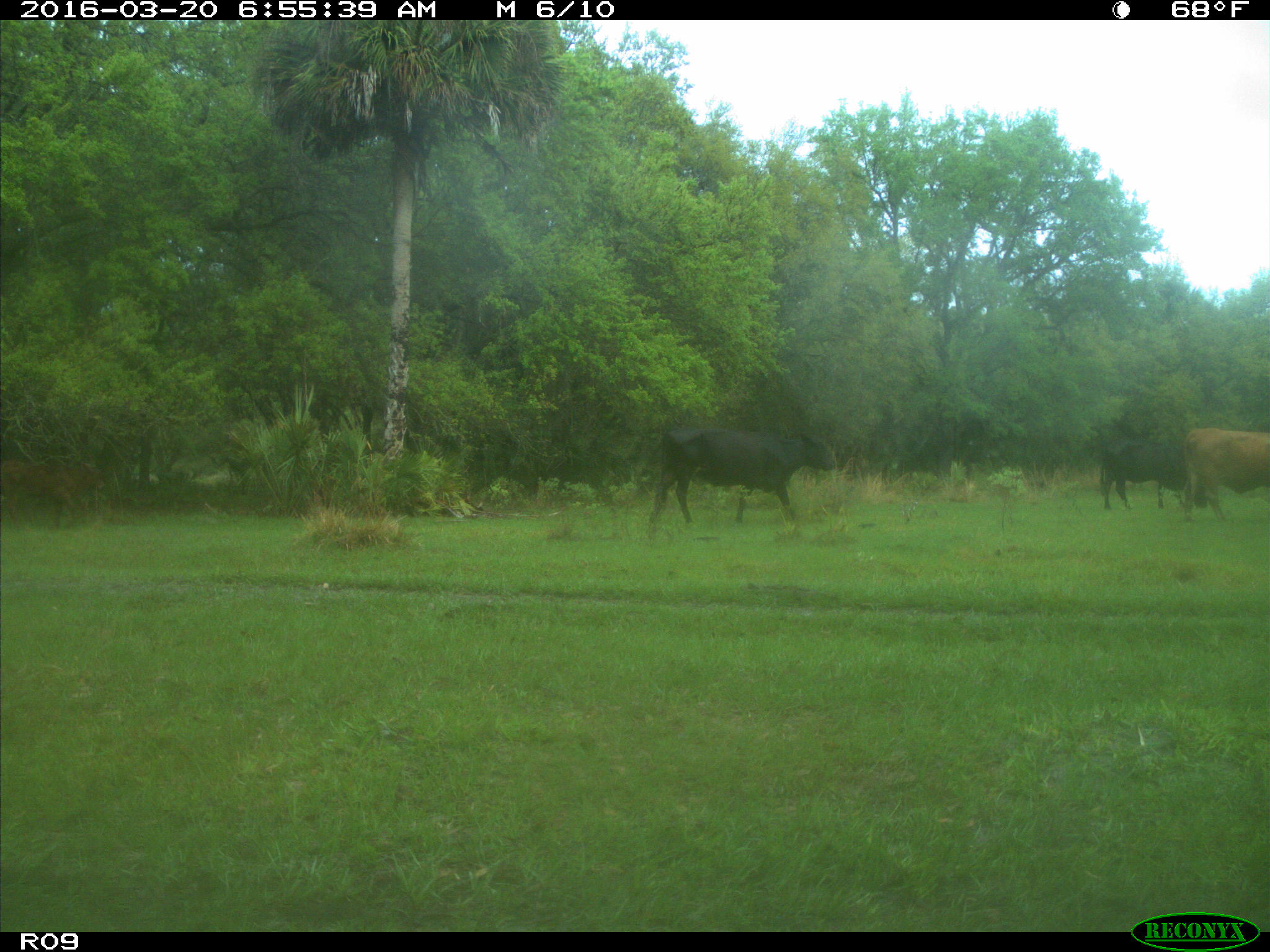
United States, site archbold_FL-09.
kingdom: Animalia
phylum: Chordata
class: Mammalia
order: Artiodactyla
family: Bovidae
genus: Bos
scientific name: Bos taurus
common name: domestic cow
Bos taurus (domestic cow).